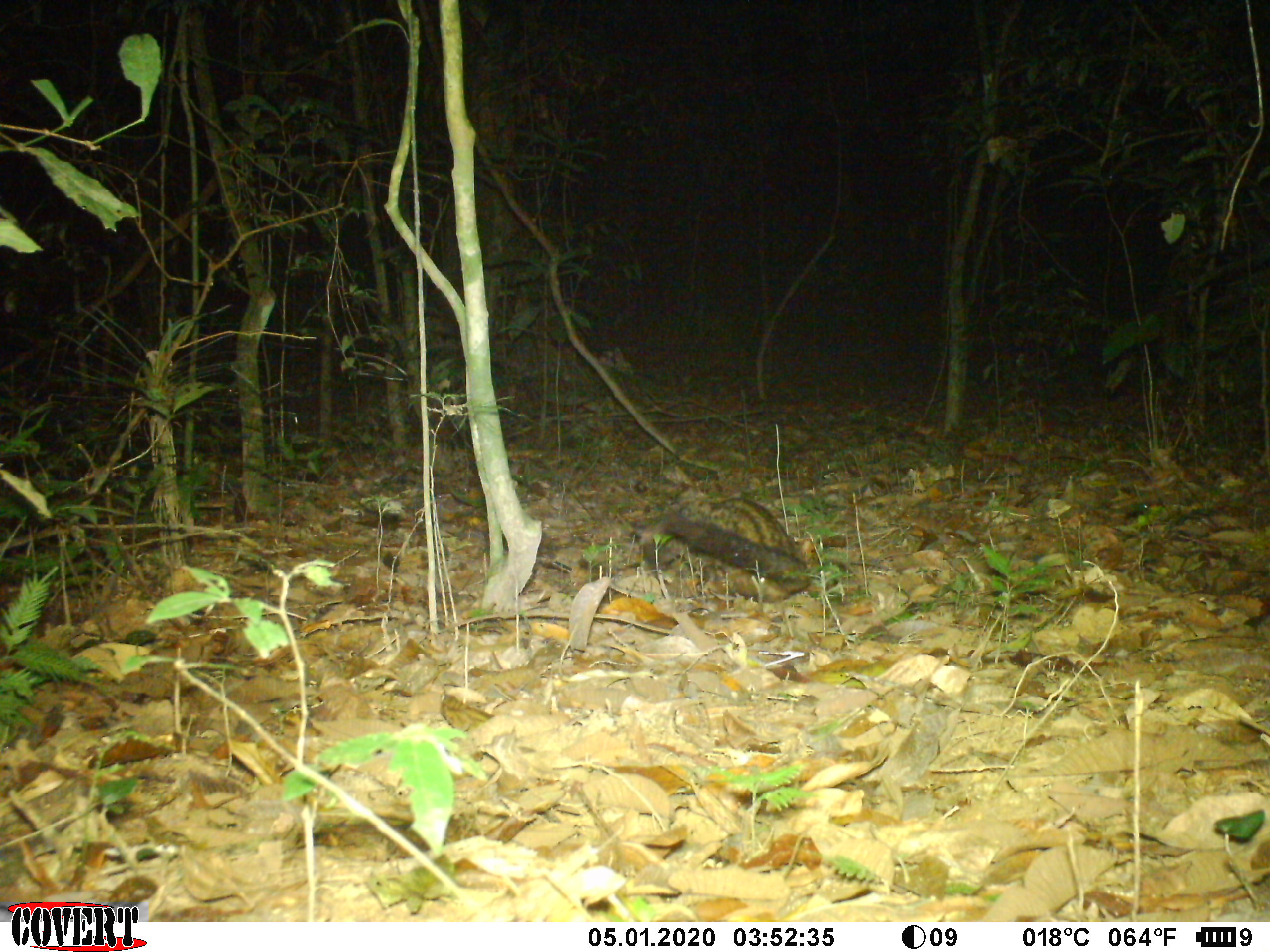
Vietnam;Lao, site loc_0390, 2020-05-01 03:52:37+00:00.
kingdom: Animalia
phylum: Chordata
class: Mammalia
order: Carnivora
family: Viverridae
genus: Paradoxurus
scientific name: Paradoxurus hermaphroditus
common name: common palm civet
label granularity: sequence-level